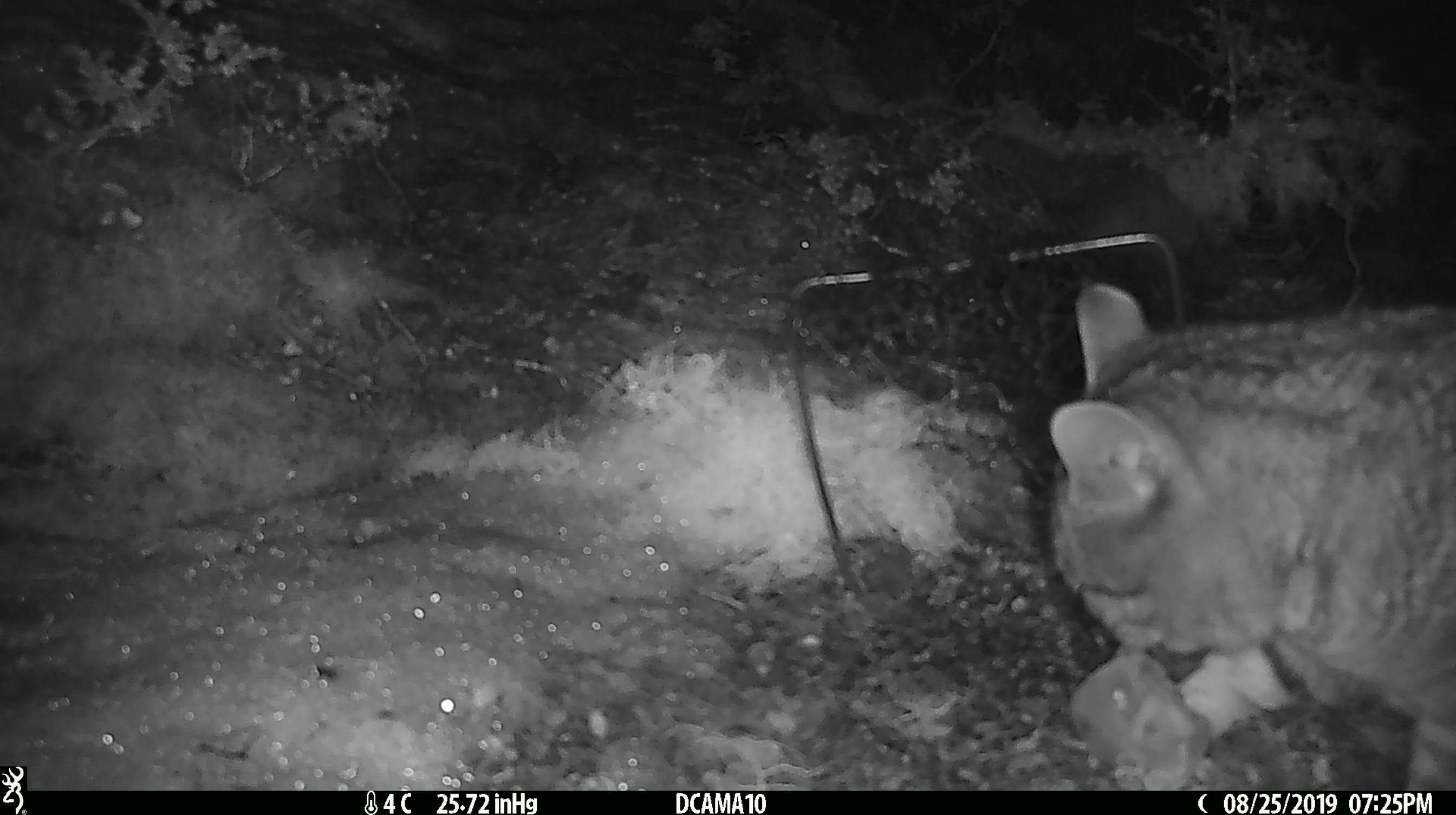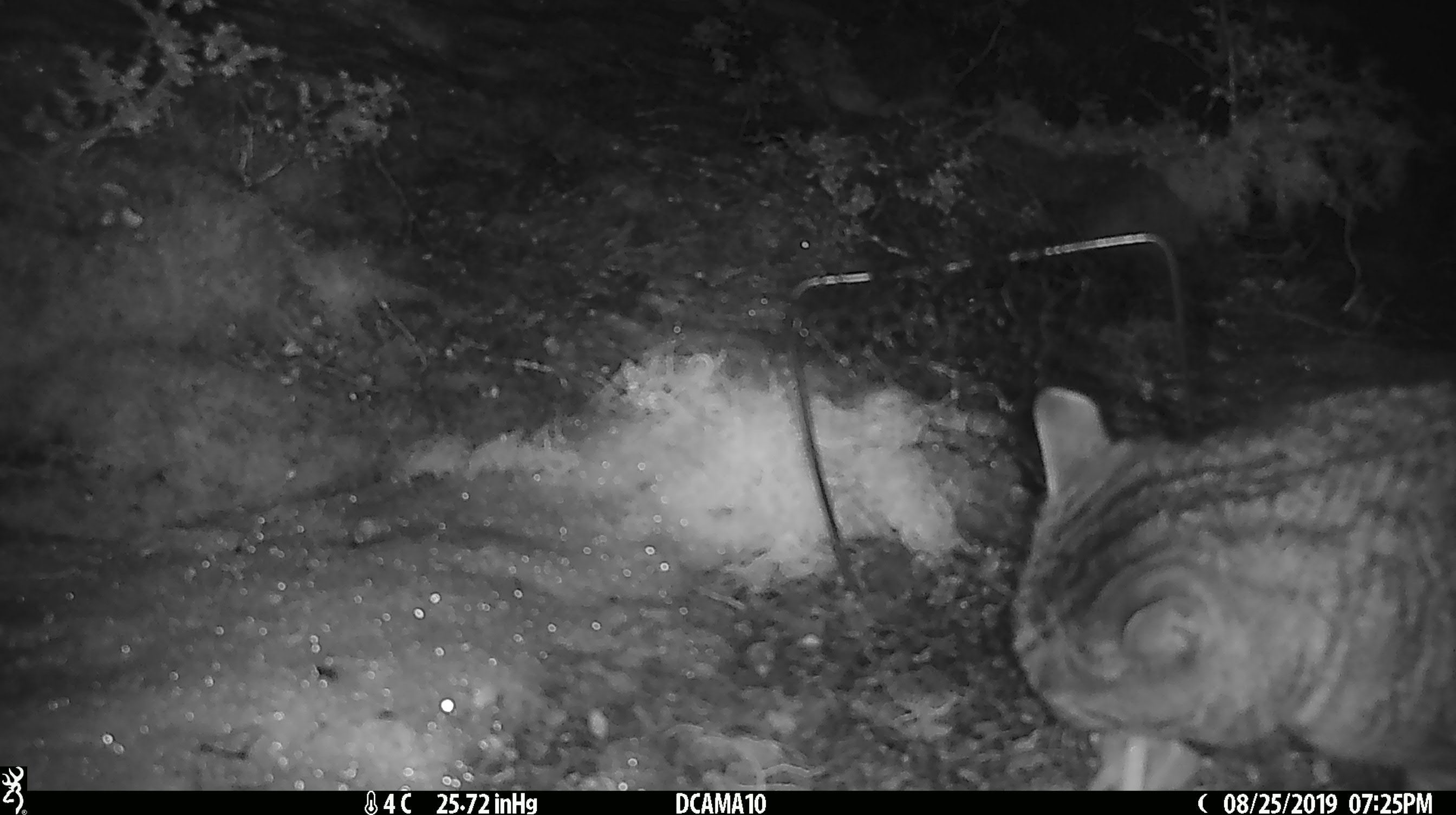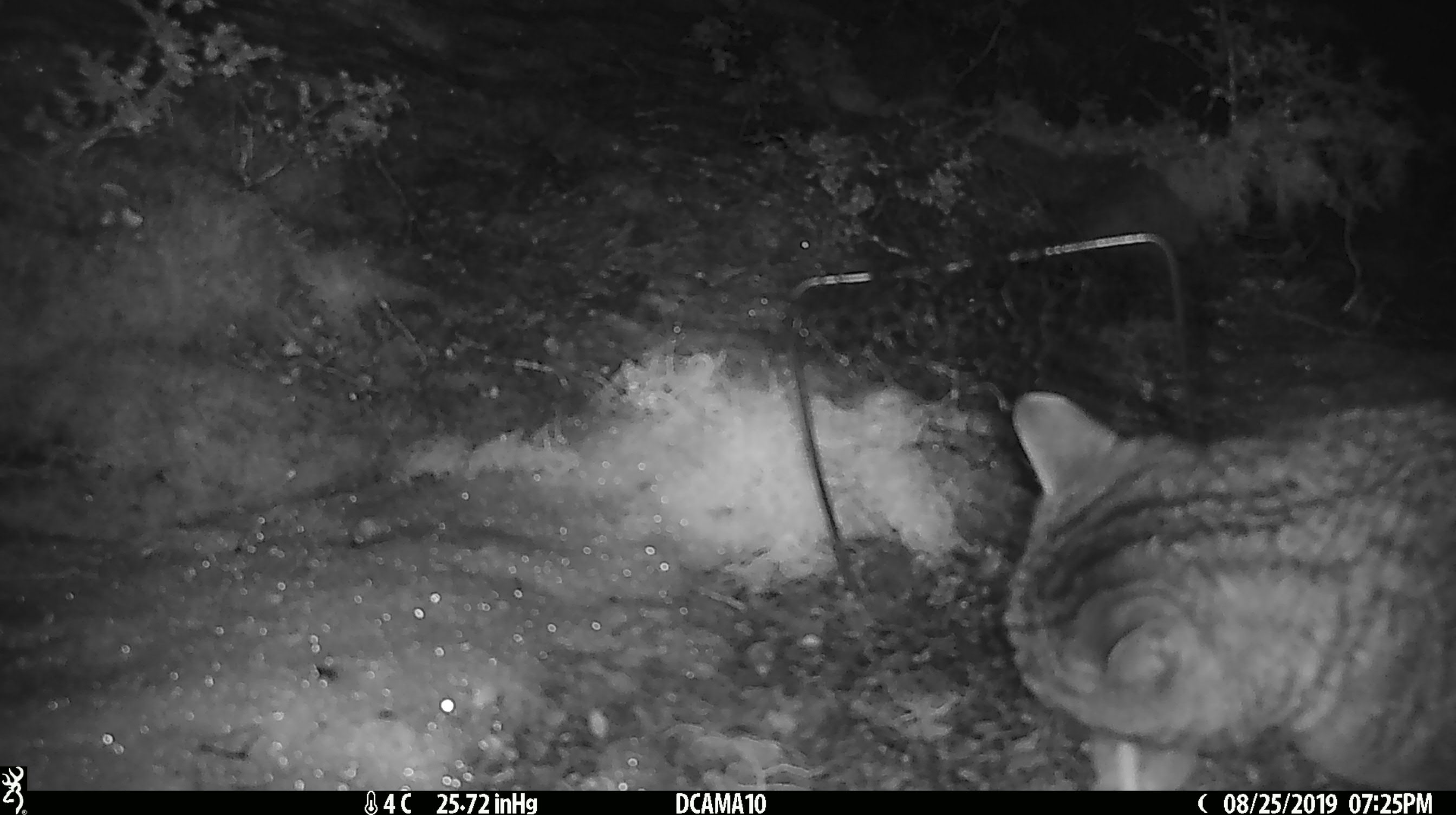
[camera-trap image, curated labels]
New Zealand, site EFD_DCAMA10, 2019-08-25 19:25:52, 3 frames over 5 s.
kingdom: Animalia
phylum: Chordata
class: Mammalia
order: Carnivora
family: Felidae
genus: Felis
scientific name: Felis catus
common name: domestic cat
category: cat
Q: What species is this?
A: Cat (domestic cat) (Felis catus).